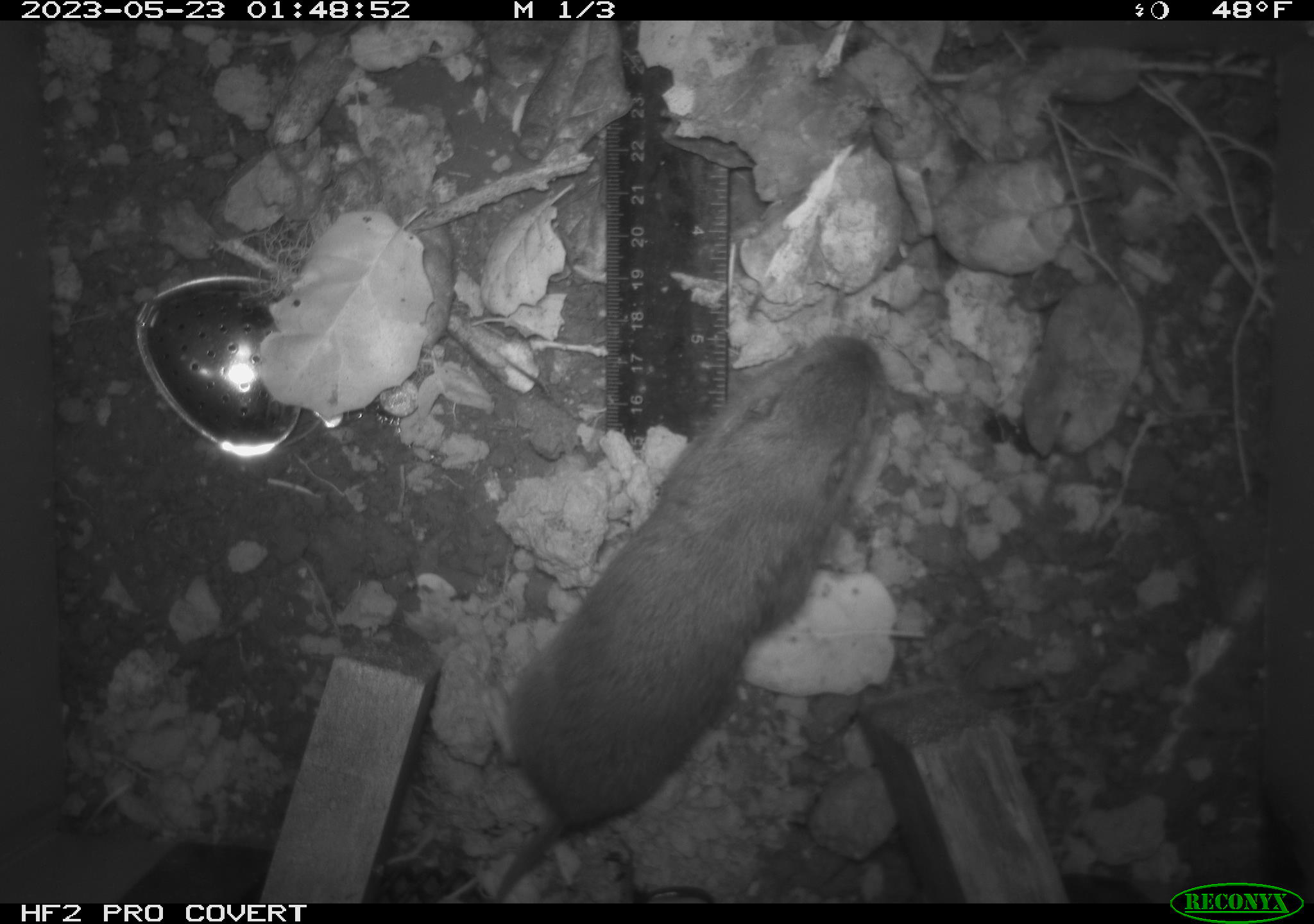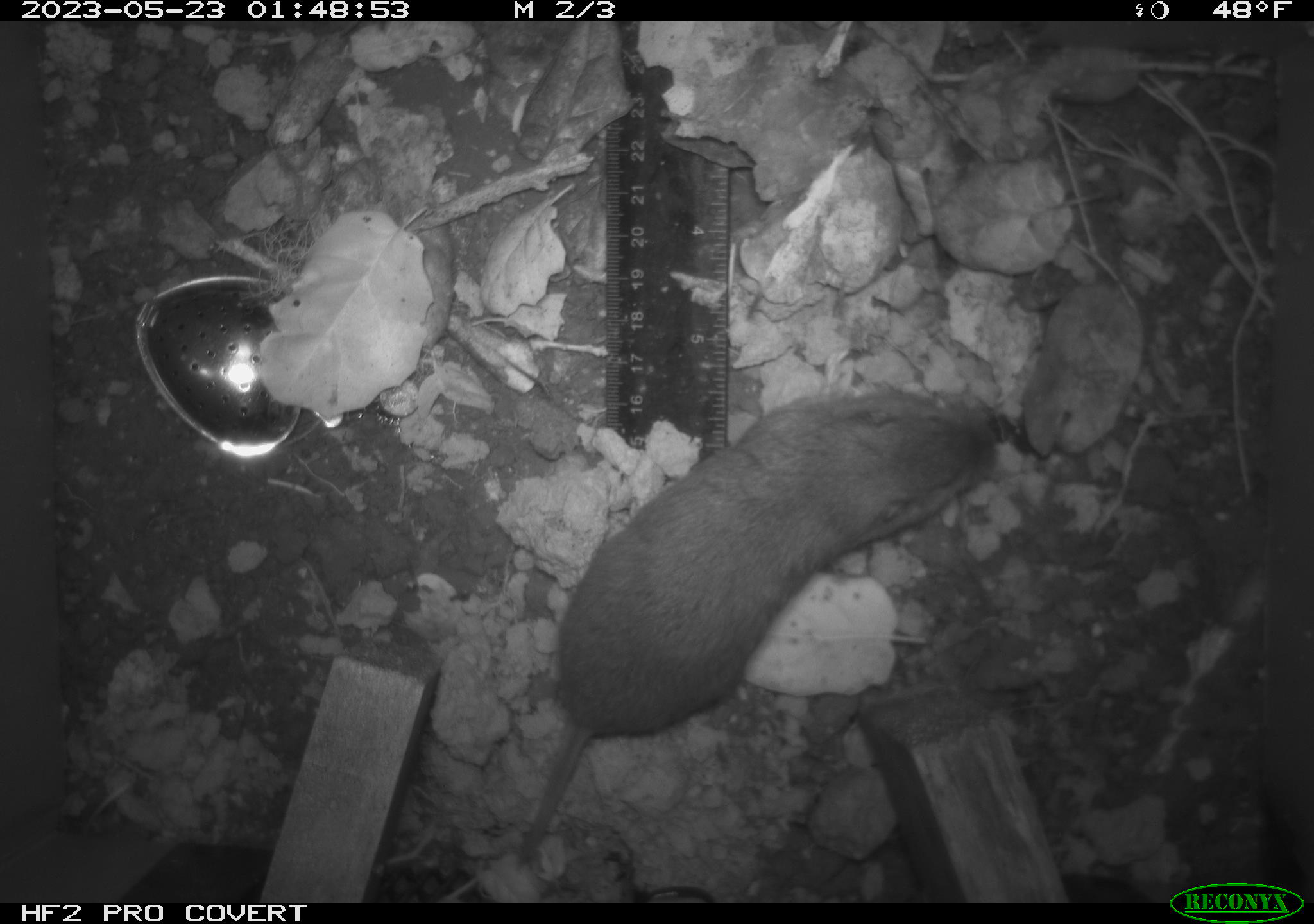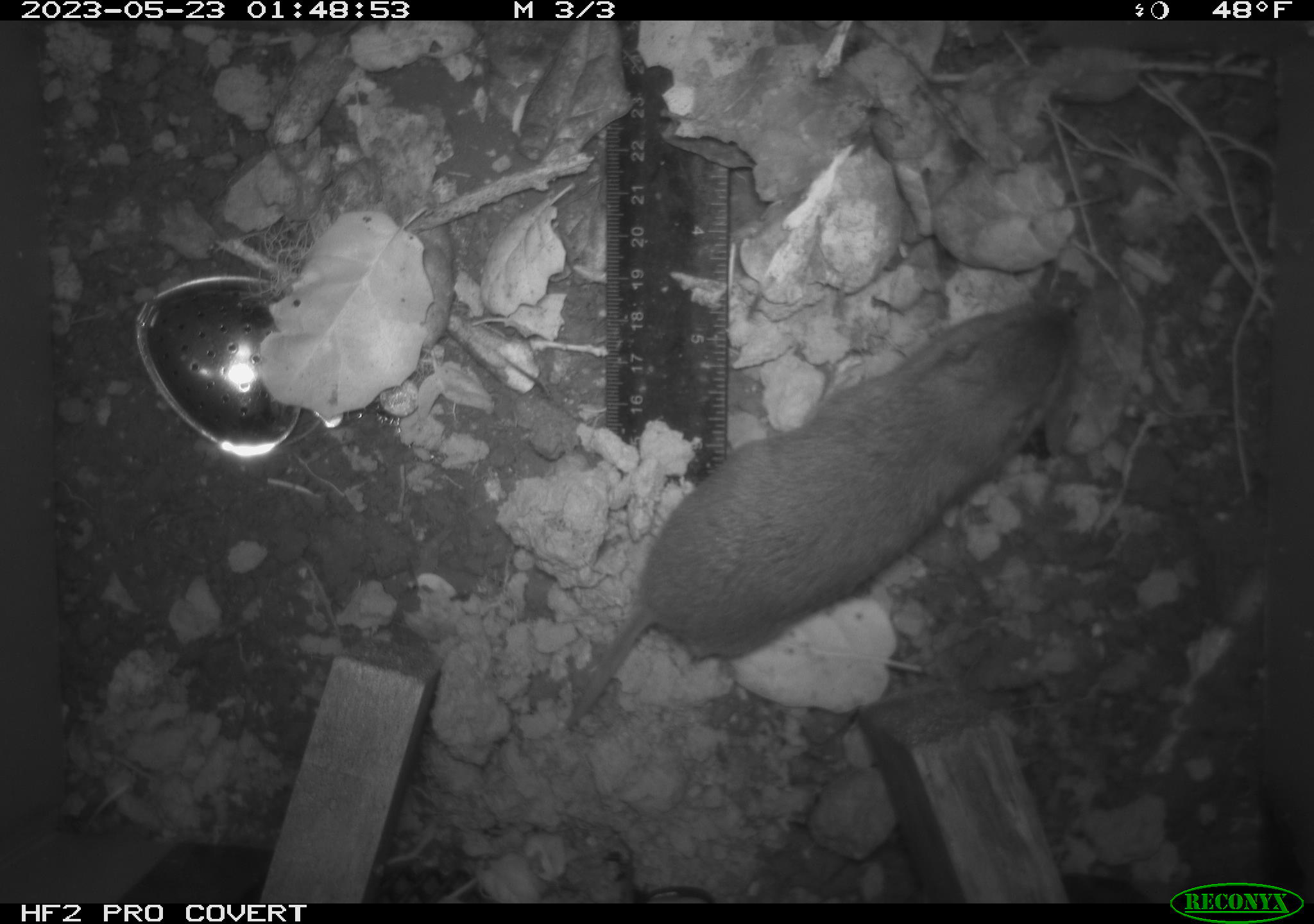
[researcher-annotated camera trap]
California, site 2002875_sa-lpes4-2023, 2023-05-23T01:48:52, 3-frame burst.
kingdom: Animalia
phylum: Chordata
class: Mammalia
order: Rodentia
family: Cricetidae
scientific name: Arvicolinae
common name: voles, lemmings, and muskrats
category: arvicolinae subfamily